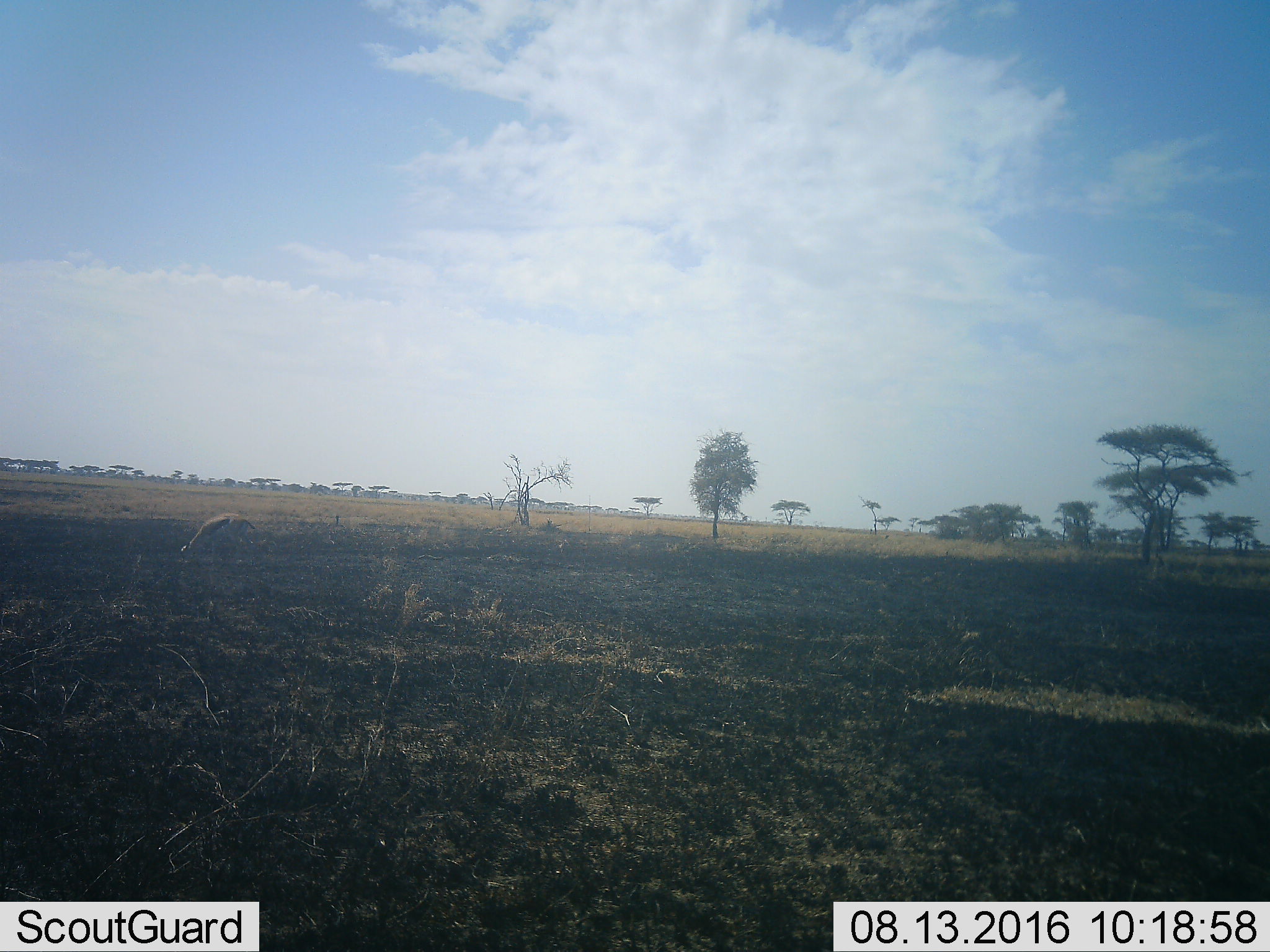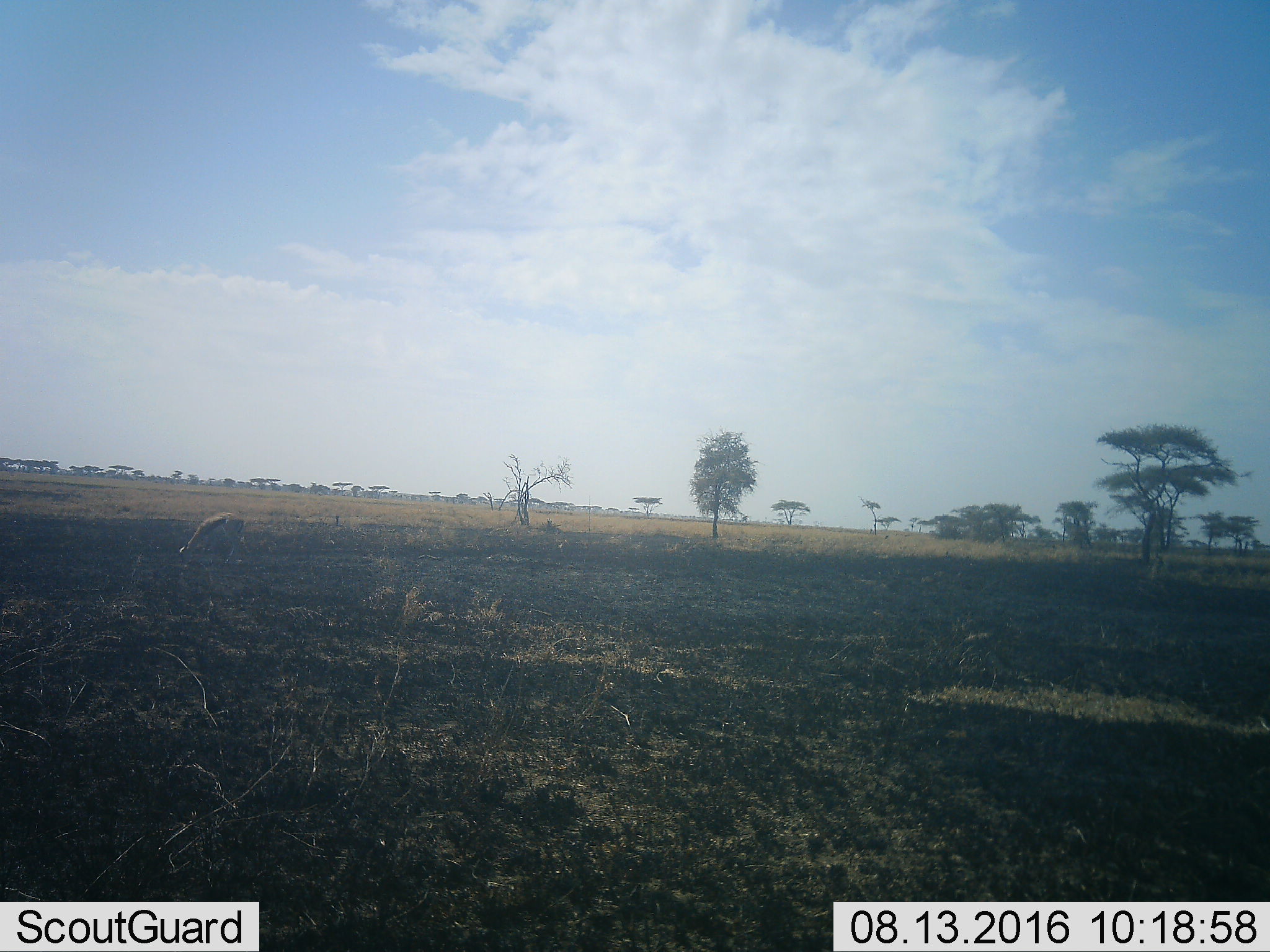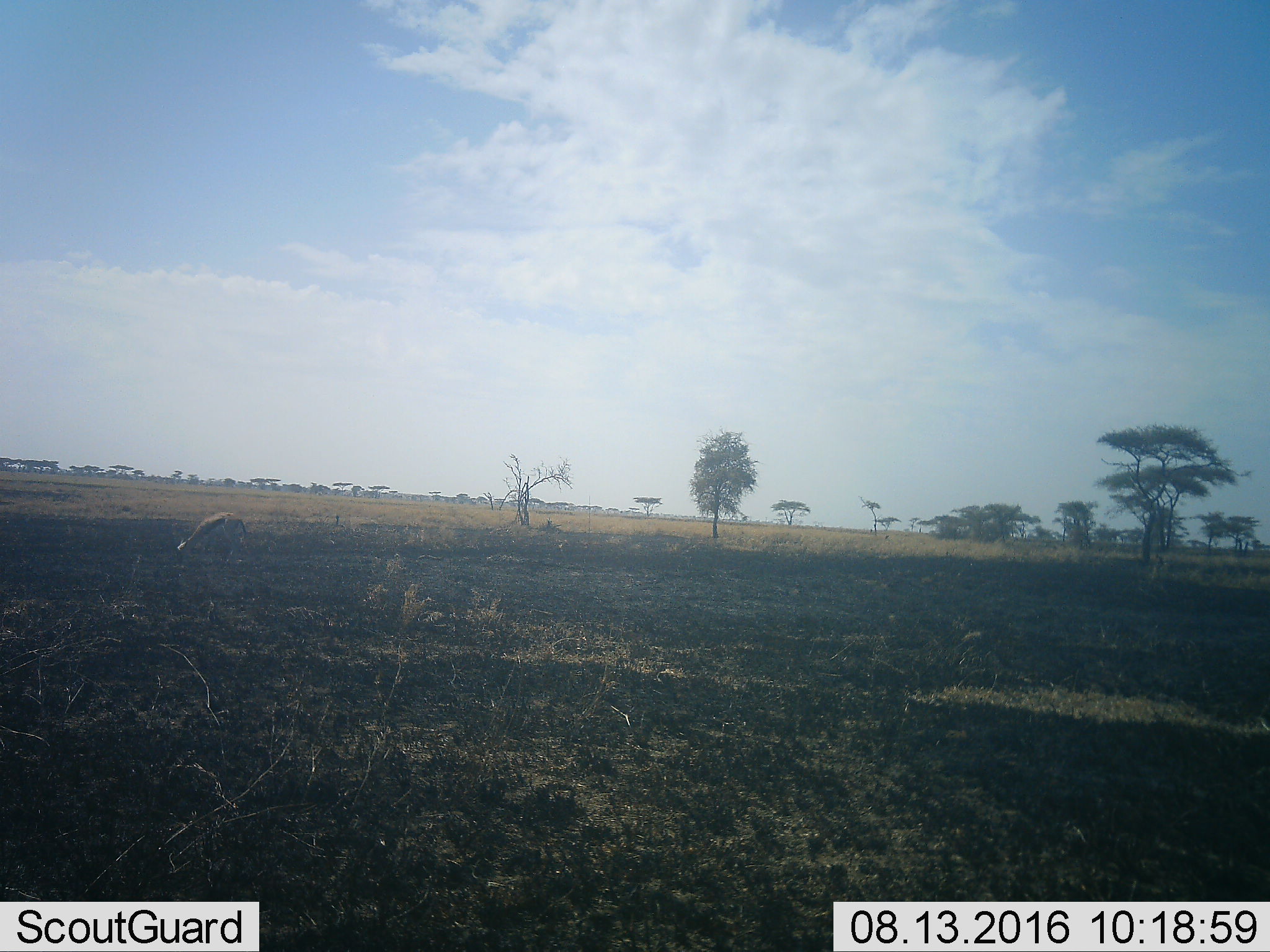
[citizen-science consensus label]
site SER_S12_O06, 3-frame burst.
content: unidentified animal